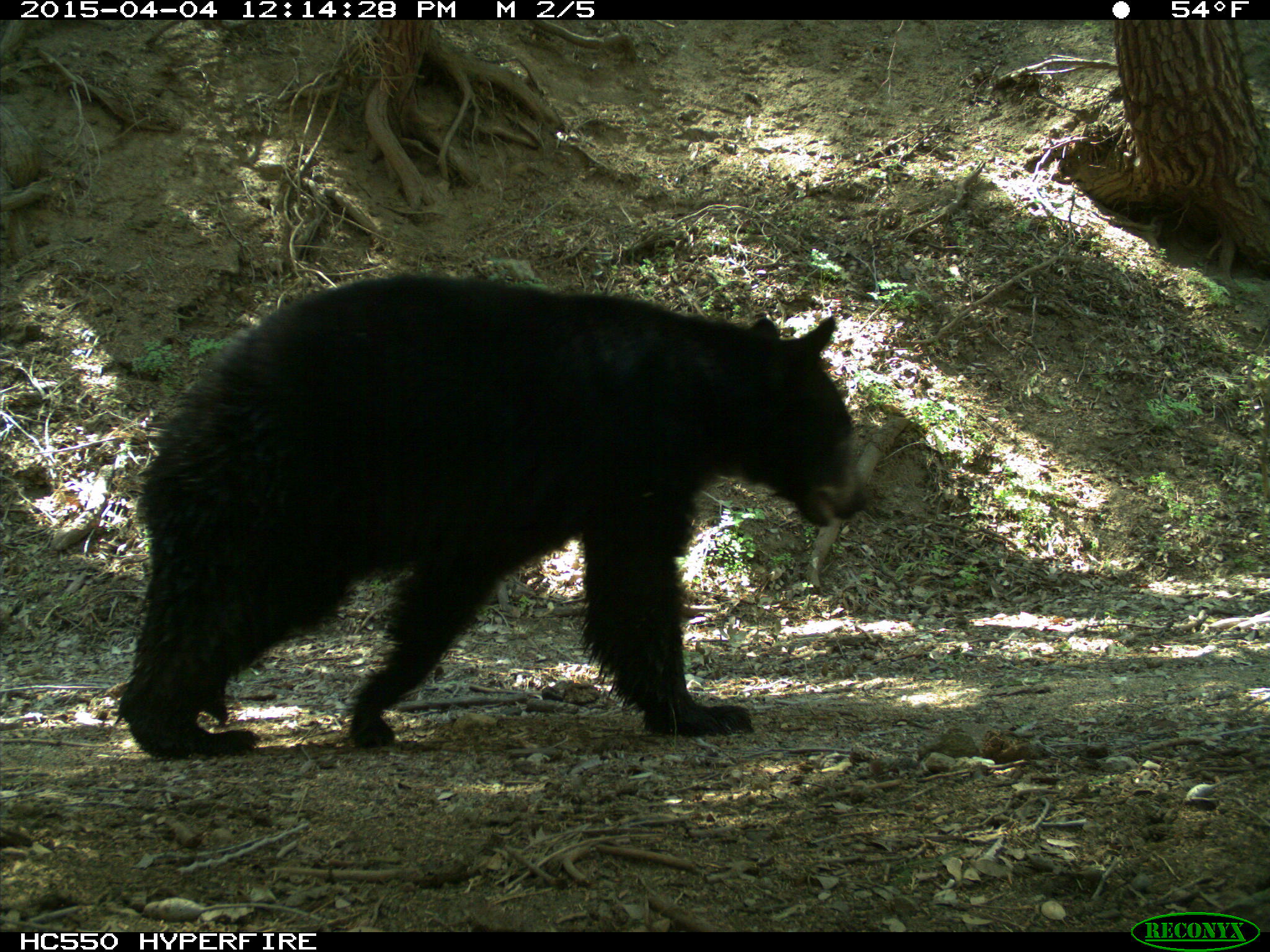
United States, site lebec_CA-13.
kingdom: Animalia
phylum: Chordata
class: Mammalia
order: Carnivora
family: Ursidae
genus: Ursus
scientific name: Ursus americanus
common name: american black bear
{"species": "Ursus americanus (american black bear)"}